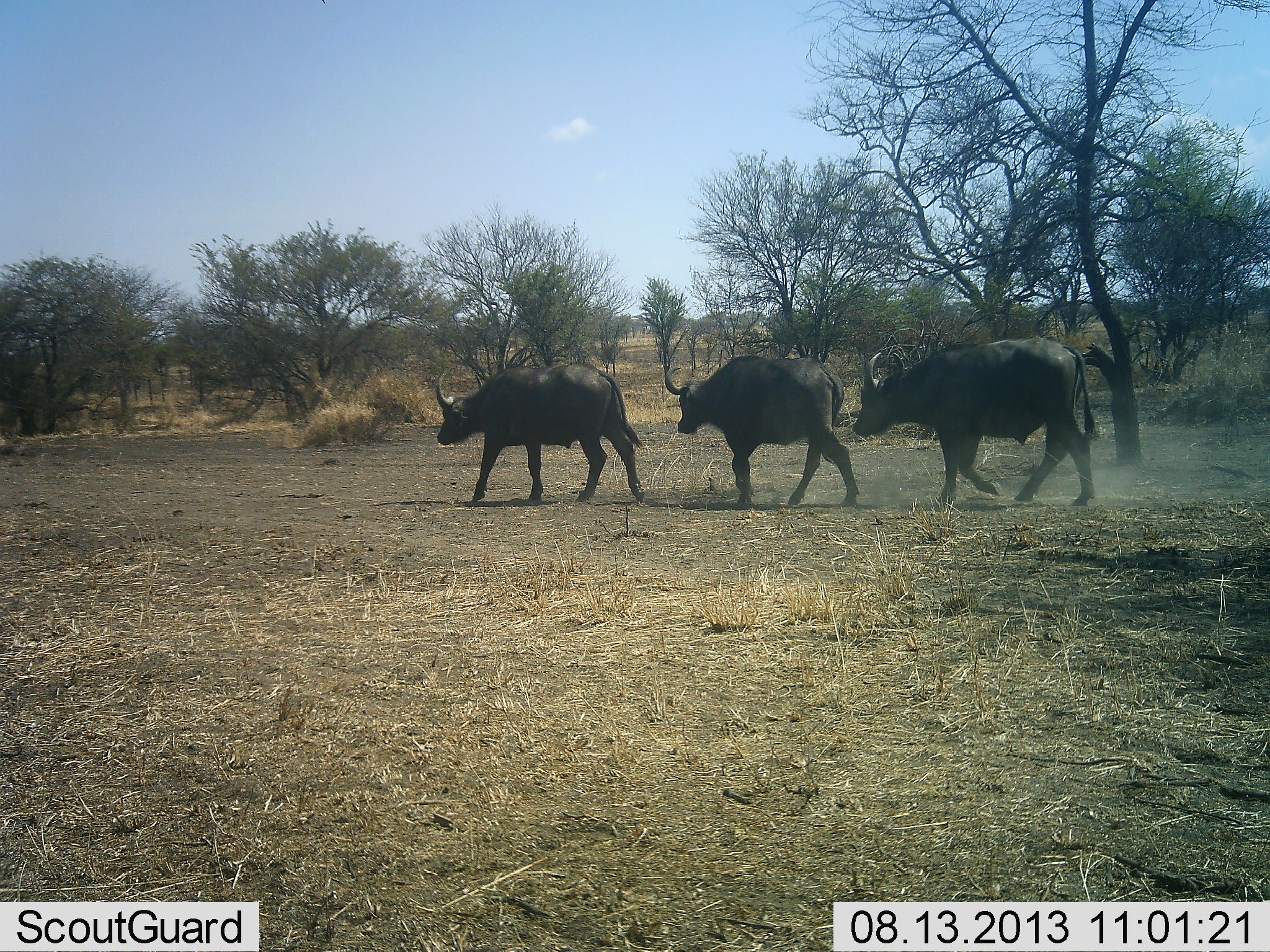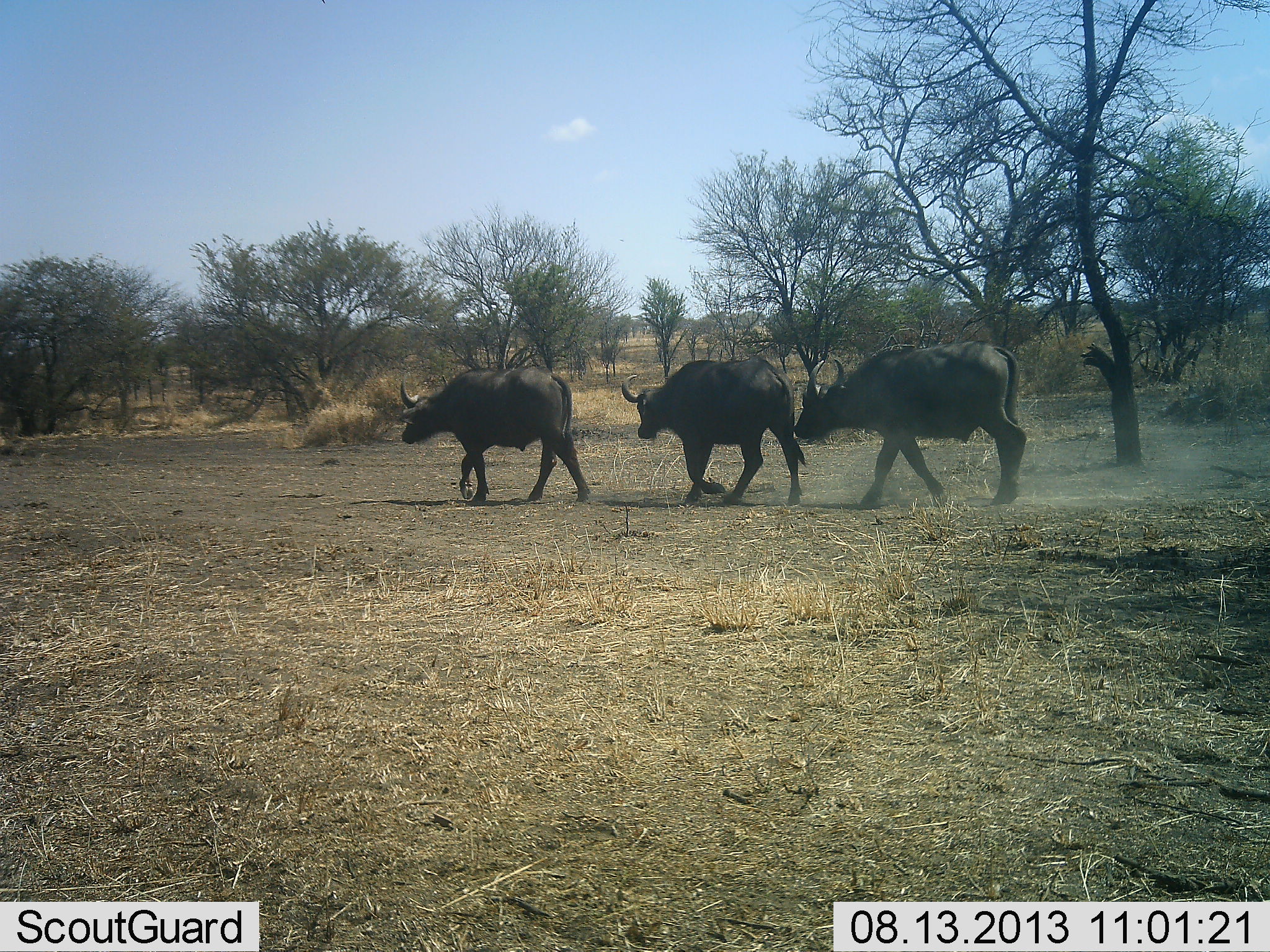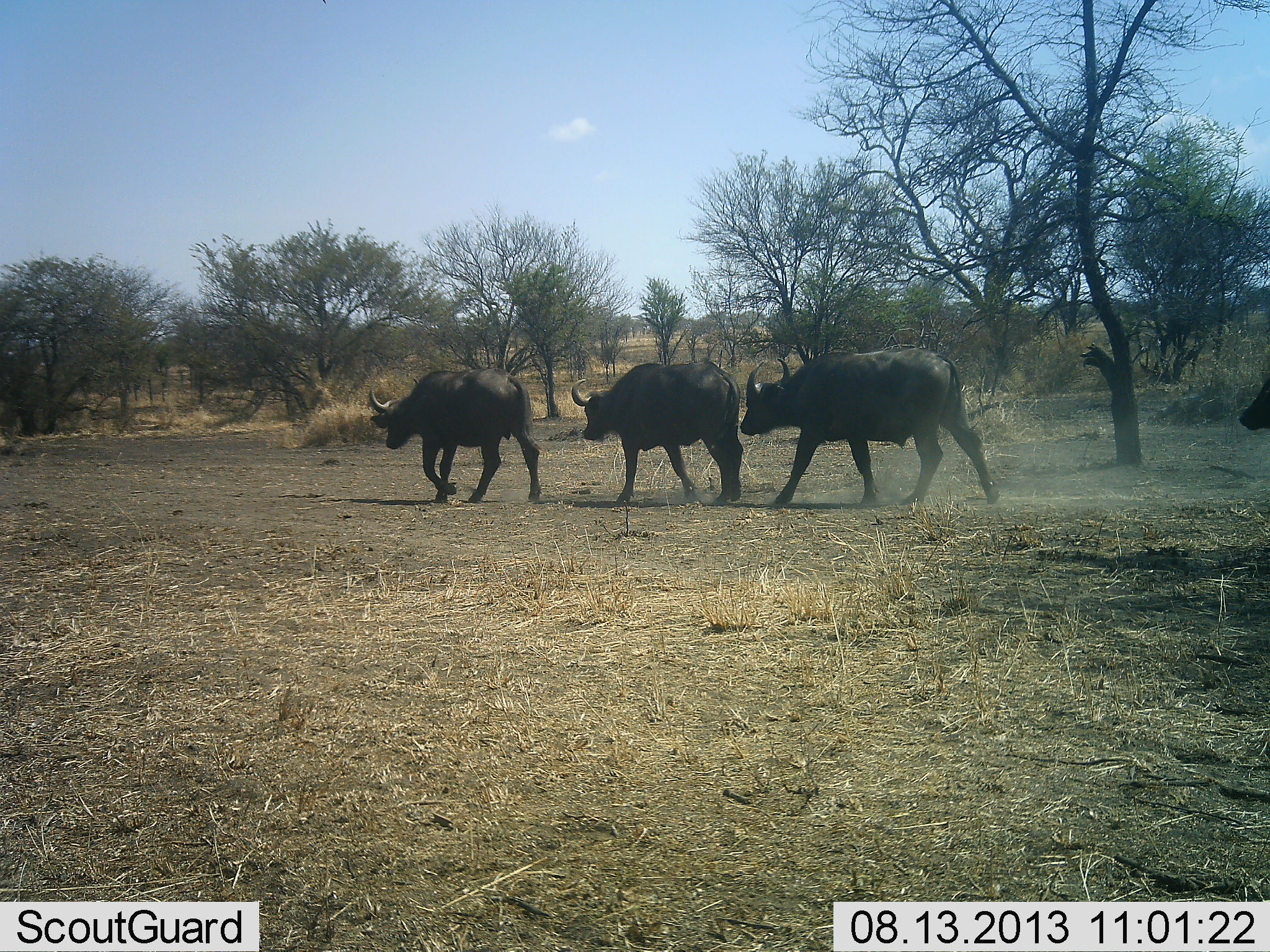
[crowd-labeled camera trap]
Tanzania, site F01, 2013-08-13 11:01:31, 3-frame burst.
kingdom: Animalia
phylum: Chordata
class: Mammalia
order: Artiodactyla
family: Bovidae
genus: Syncerus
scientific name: Syncerus caffer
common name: cape buffalo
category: buffalo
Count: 4.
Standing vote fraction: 3%.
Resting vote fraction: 0%.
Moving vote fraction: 100%.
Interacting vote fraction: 3%.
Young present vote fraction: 3%.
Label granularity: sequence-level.